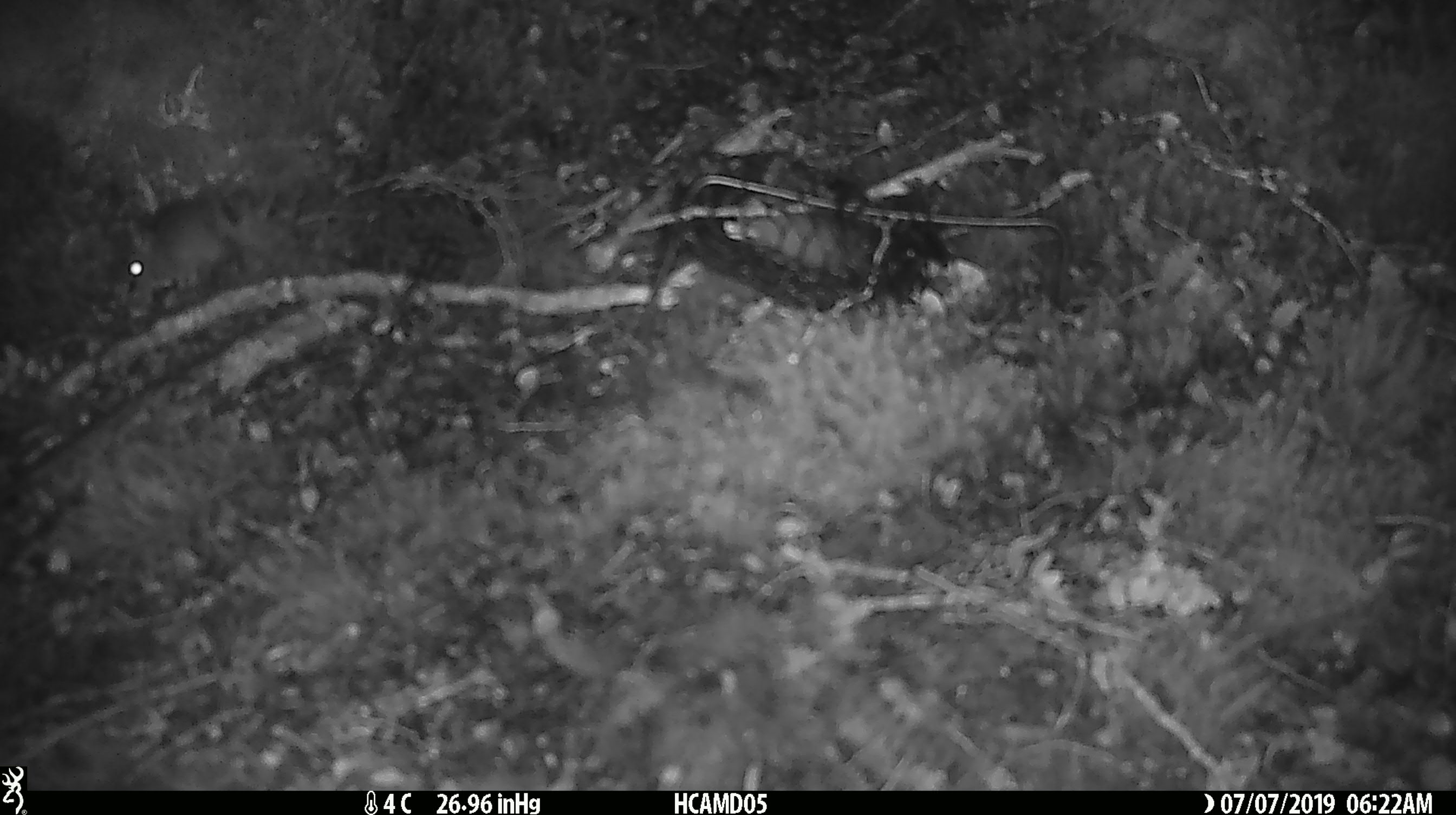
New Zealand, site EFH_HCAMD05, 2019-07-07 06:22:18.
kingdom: Animalia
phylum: Chordata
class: Mammalia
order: Rodentia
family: Muridae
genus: Mus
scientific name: Mus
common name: mouse